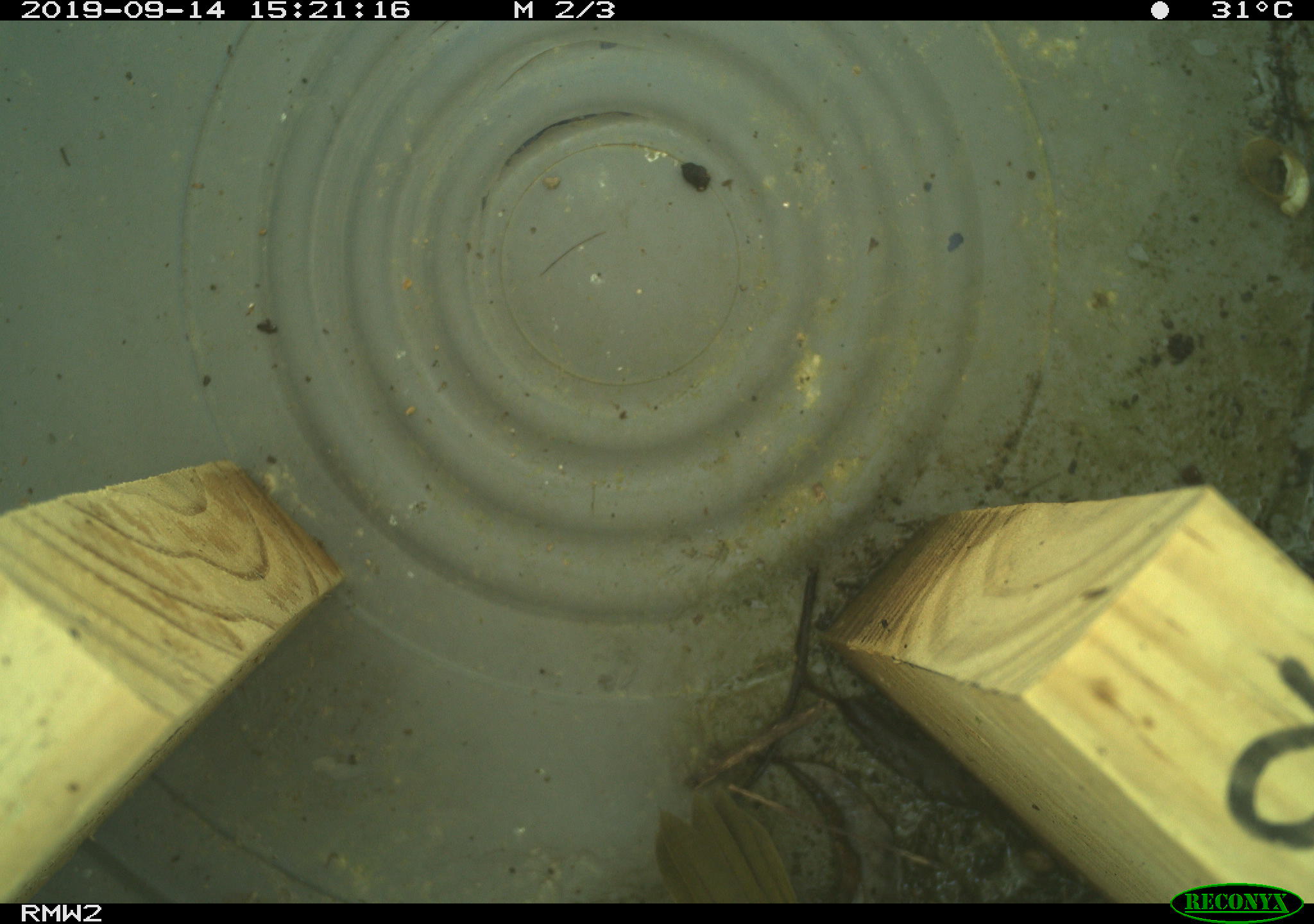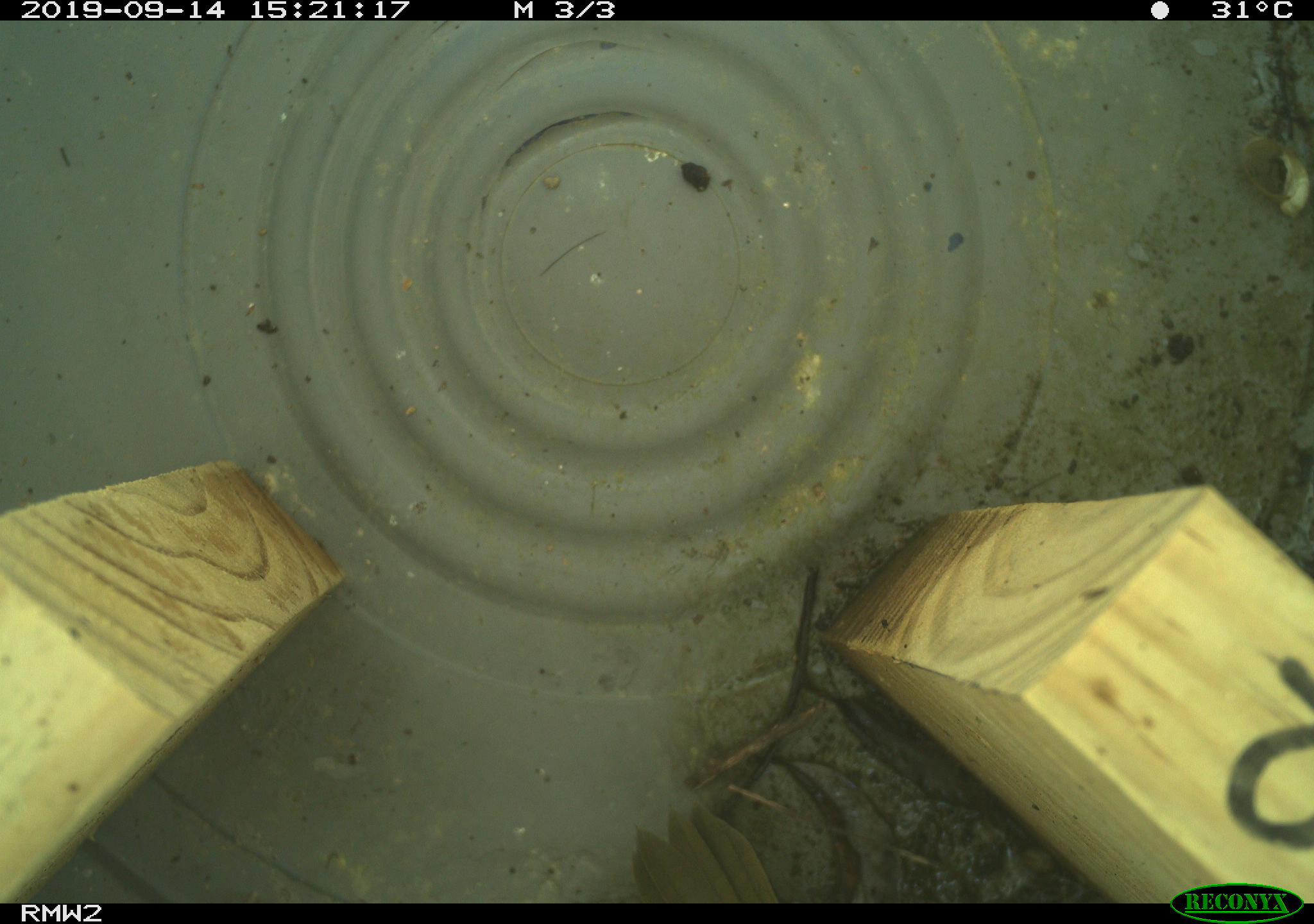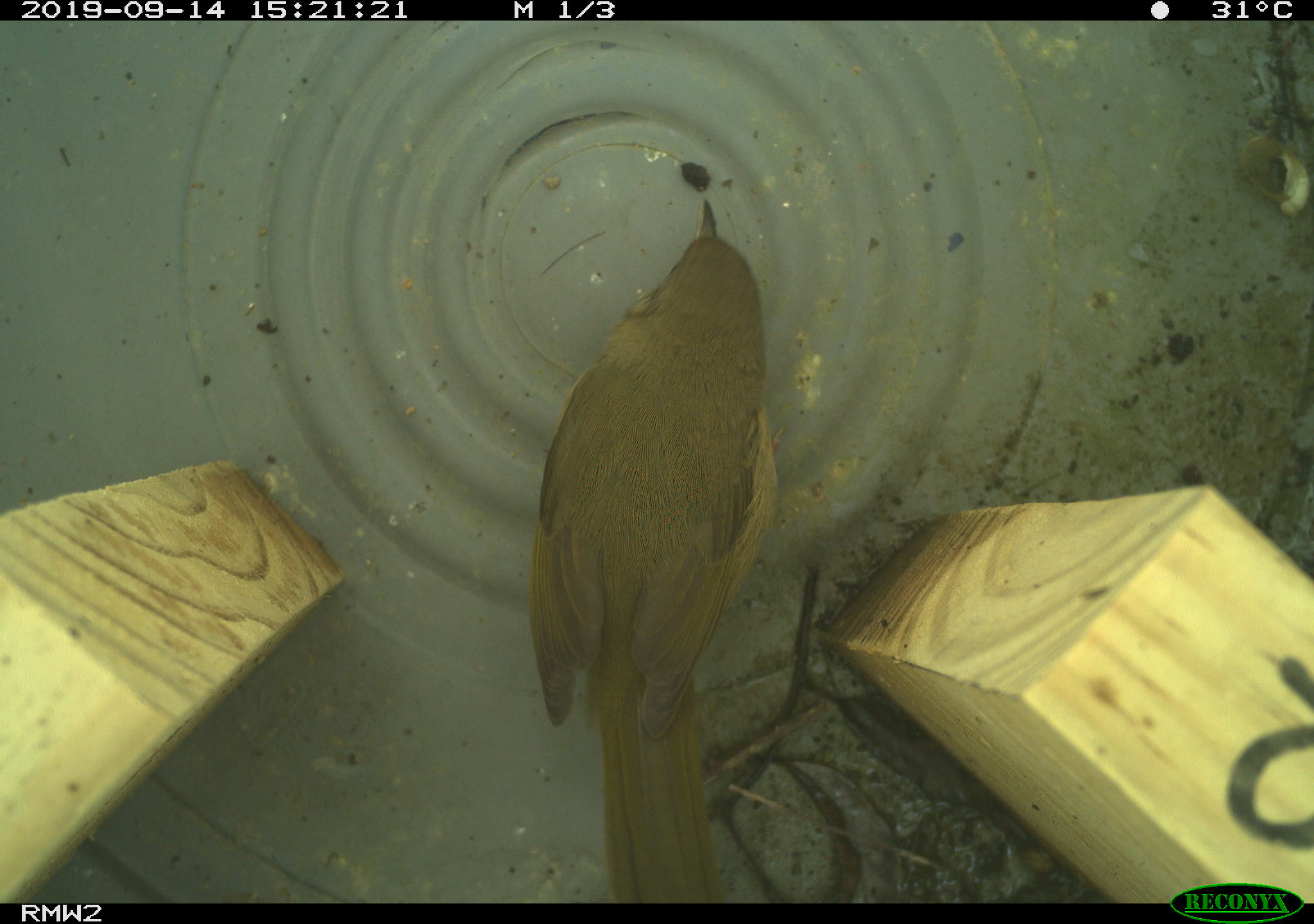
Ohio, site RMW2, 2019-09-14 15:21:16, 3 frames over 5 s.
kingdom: Animalia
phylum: Chordata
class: Aves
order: Passeriformes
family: Parulidae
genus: Geothlypis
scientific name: Geothlypis trichas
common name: common yellowthroat